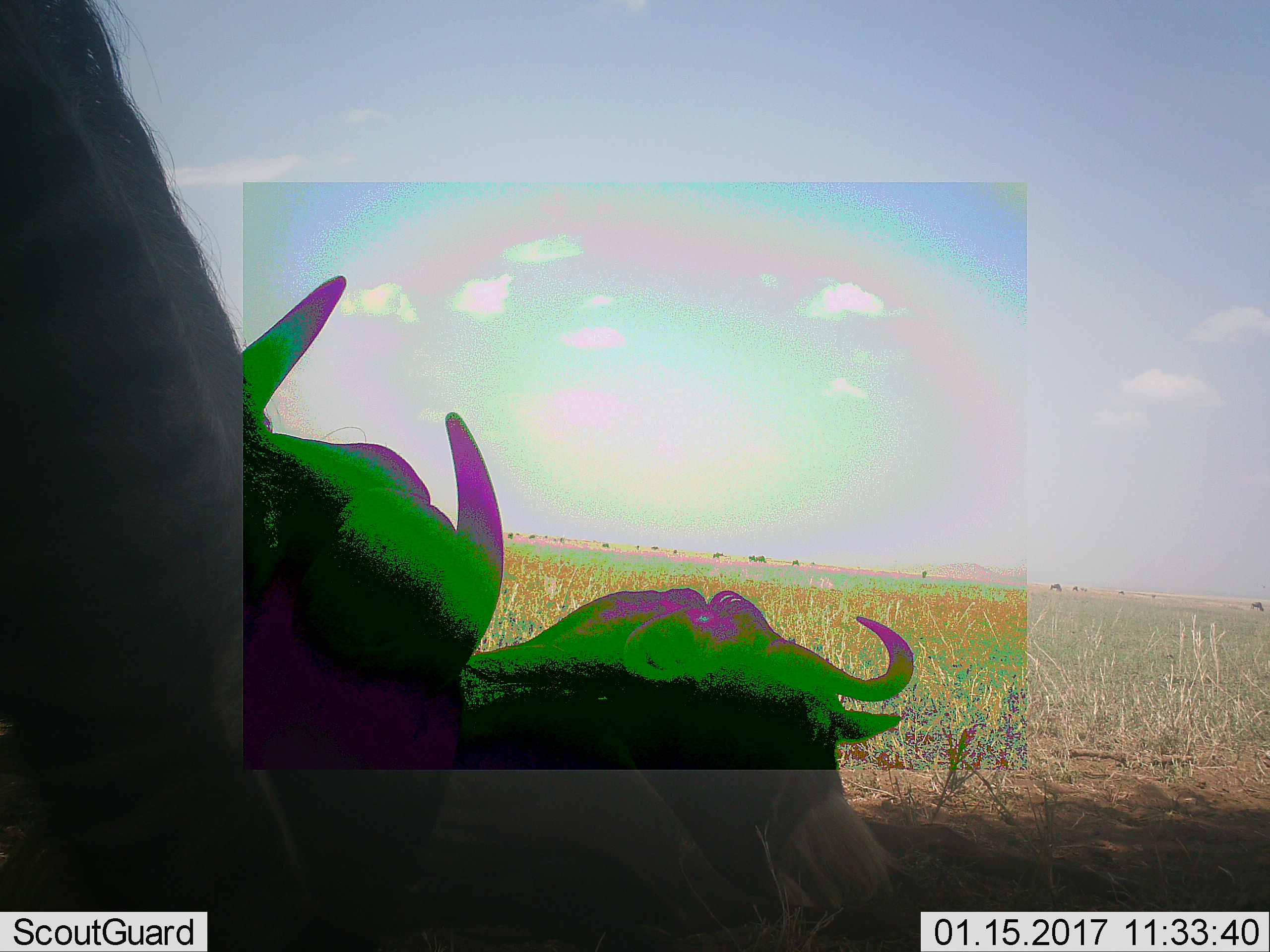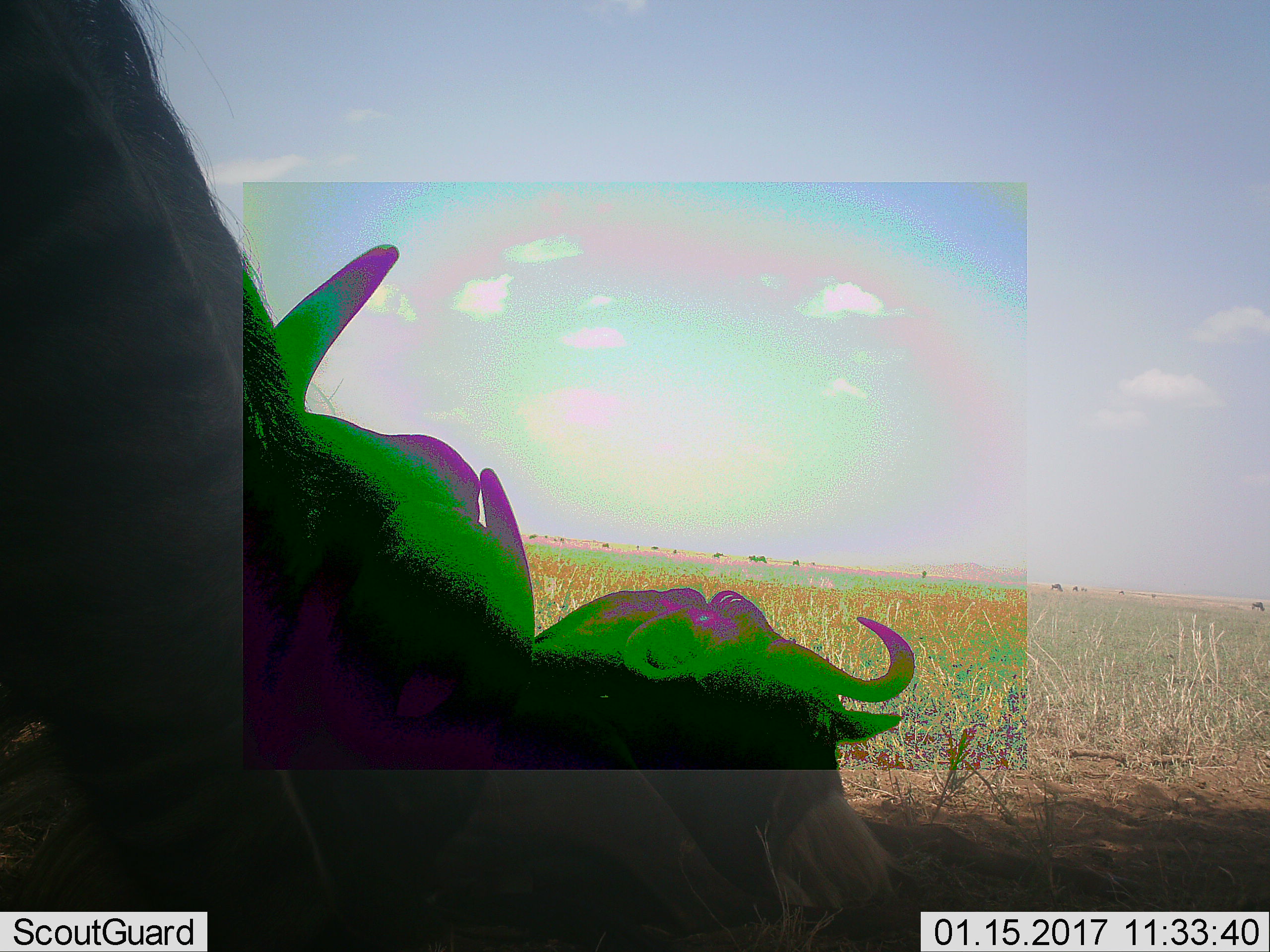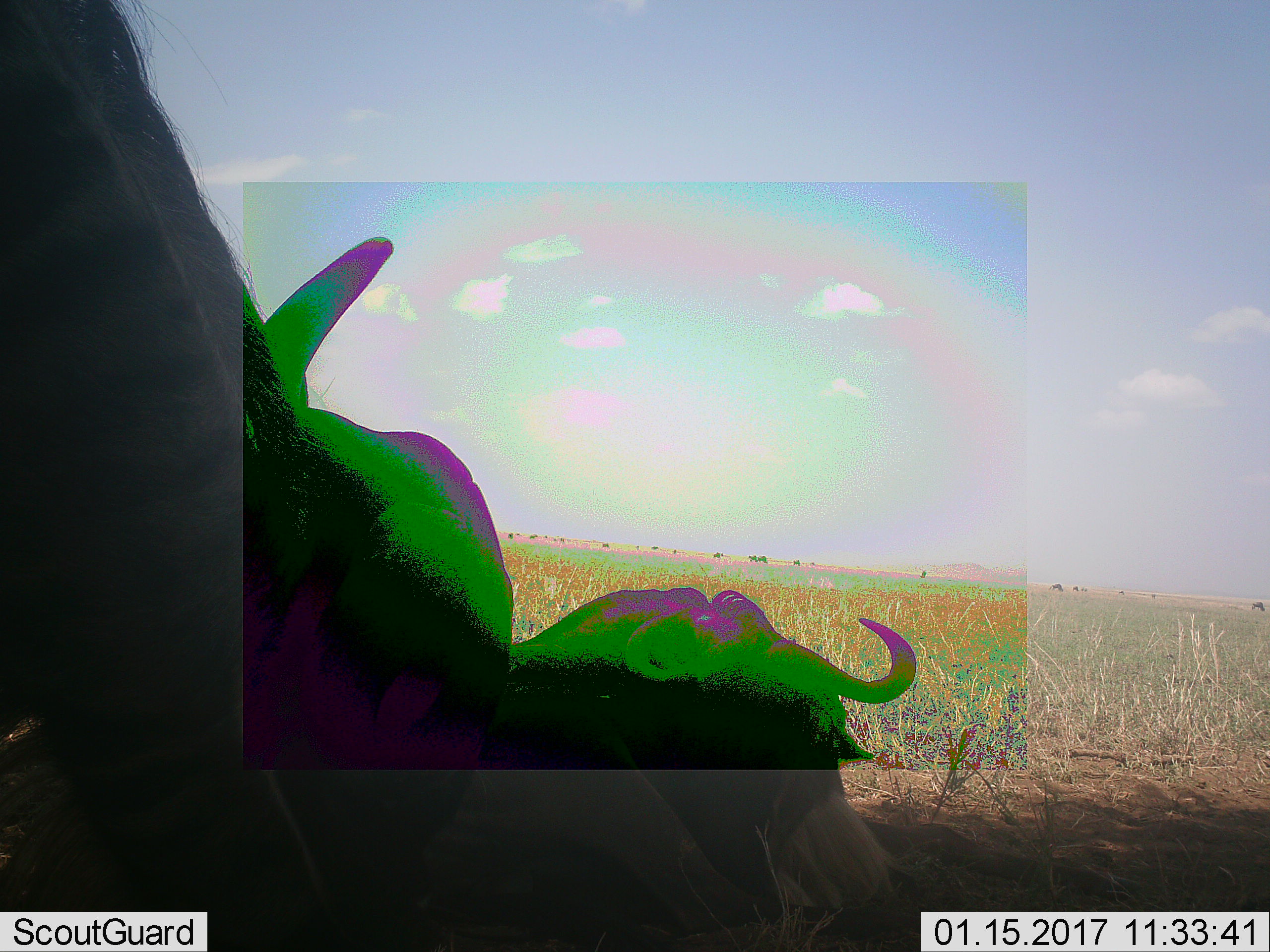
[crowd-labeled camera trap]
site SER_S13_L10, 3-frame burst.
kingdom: Animalia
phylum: Chordata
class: Mammalia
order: Artiodactyla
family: Bovidae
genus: Connochaetes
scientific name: Connochaetes taurinus taurinus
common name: blue wildebeest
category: wildebeestblue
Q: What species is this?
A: Wildebeestblue (blue wildebeest) (Connochaetes taurinus taurinus).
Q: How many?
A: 11-50.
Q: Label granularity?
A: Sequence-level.